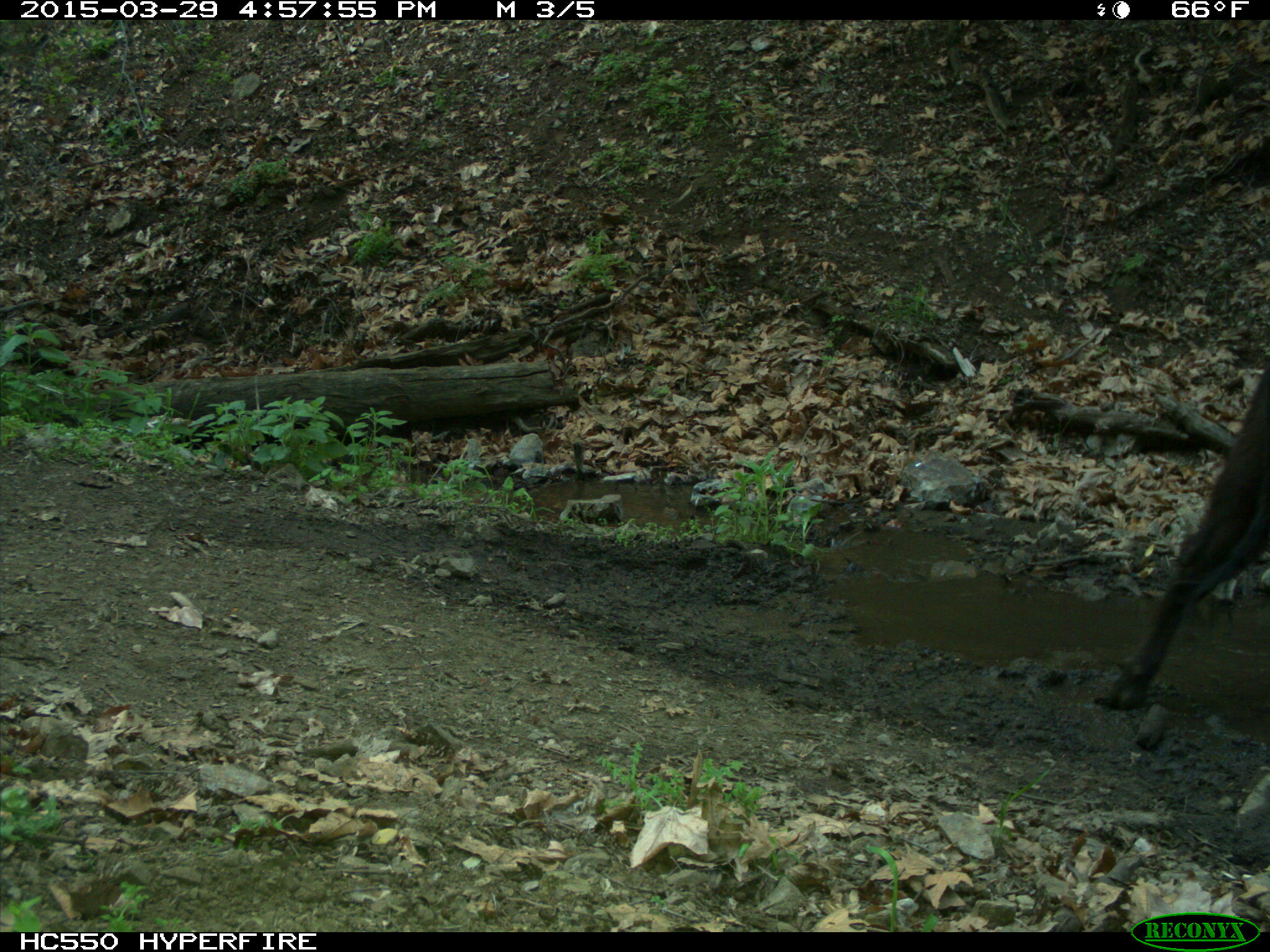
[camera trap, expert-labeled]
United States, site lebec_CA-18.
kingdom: Animalia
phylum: Chordata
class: Mammalia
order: Artiodactyla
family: Bovidae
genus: Bos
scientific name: Bos taurus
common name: domestic cow